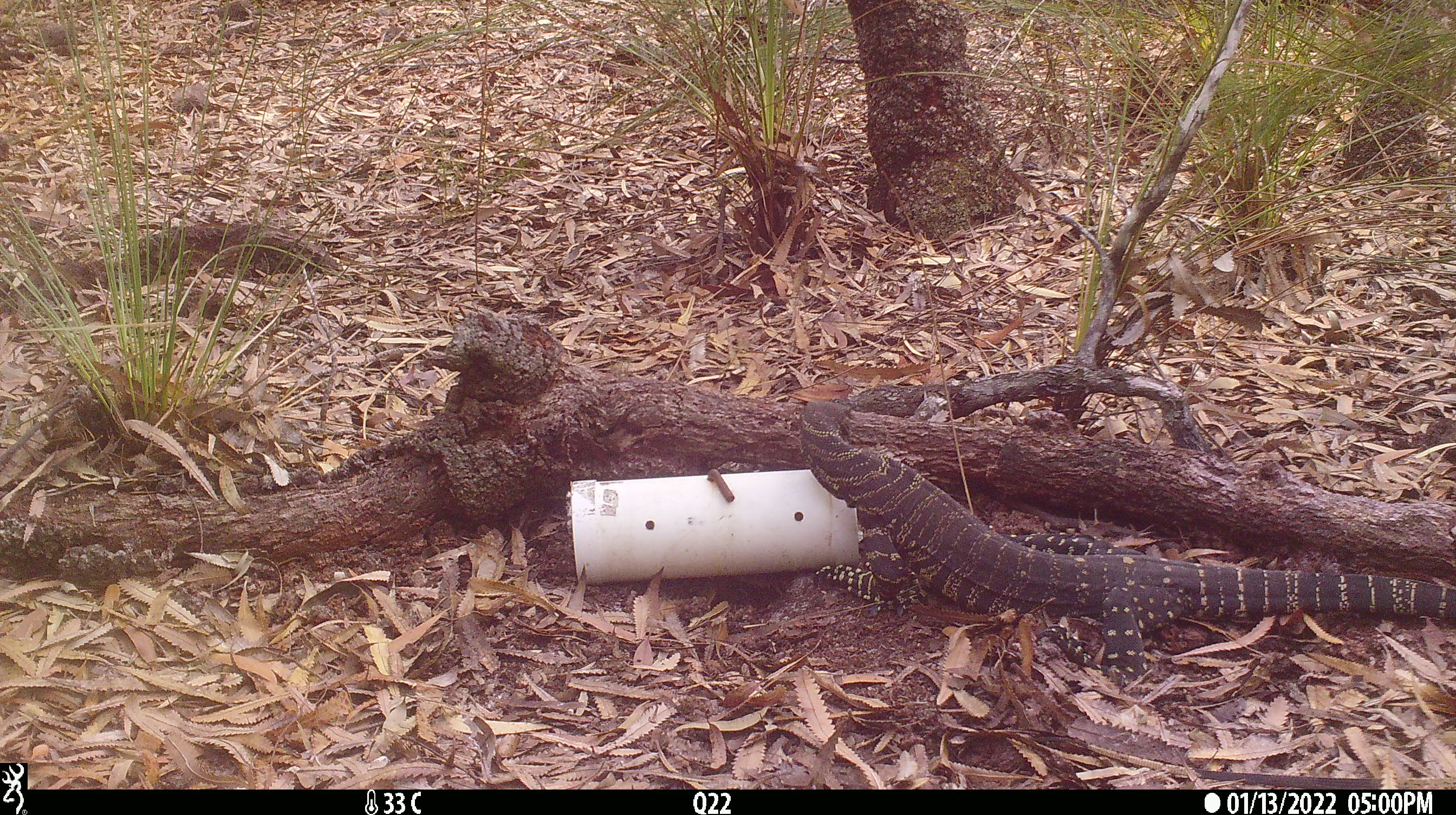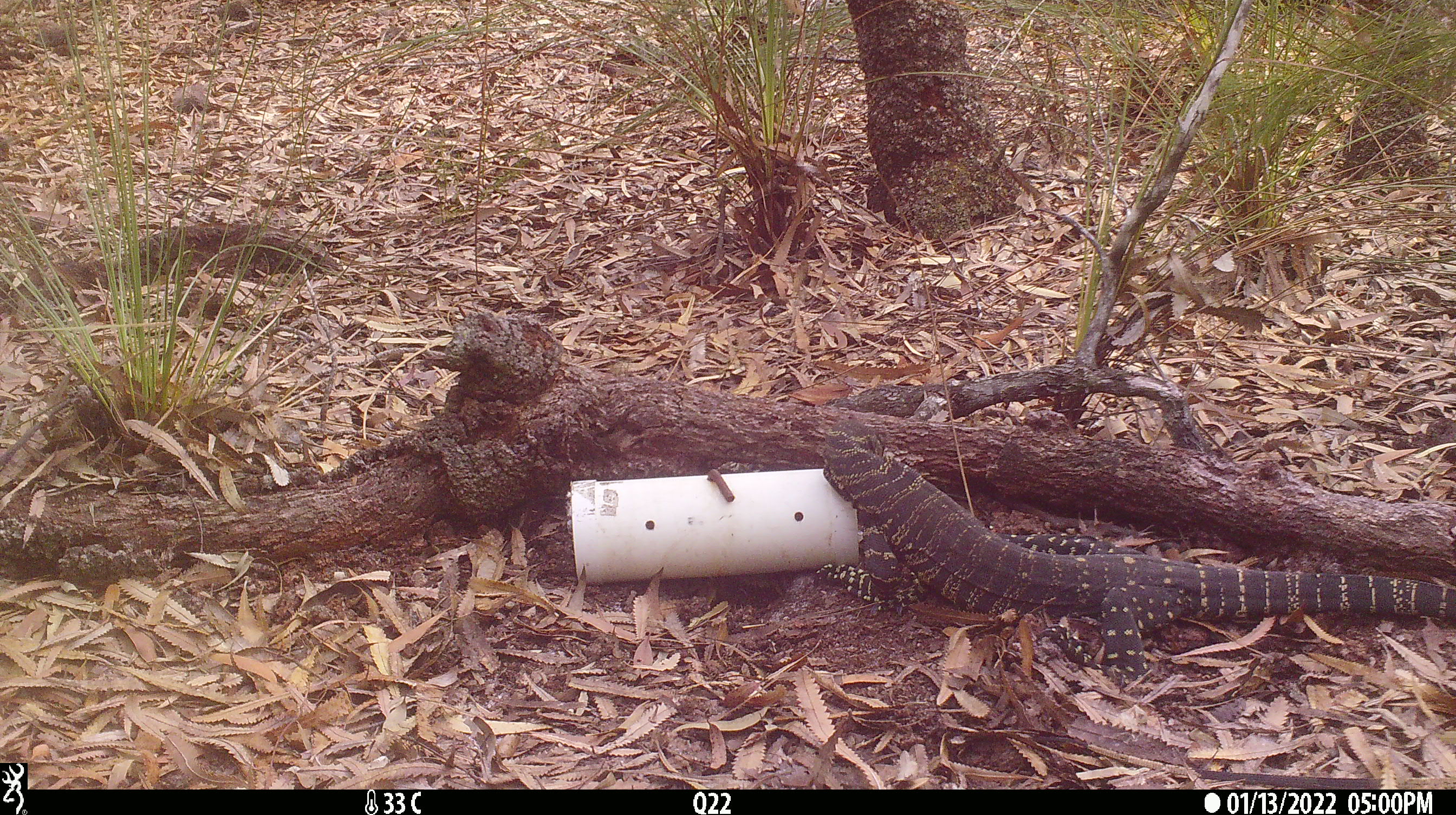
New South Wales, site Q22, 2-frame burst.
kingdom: Animalia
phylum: Chordata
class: Reptilia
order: Squamata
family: Varanidae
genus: Varanus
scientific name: Varanus varius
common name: lace monitor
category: goanna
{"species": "goanna (lace monitor) (Varanus varius)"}